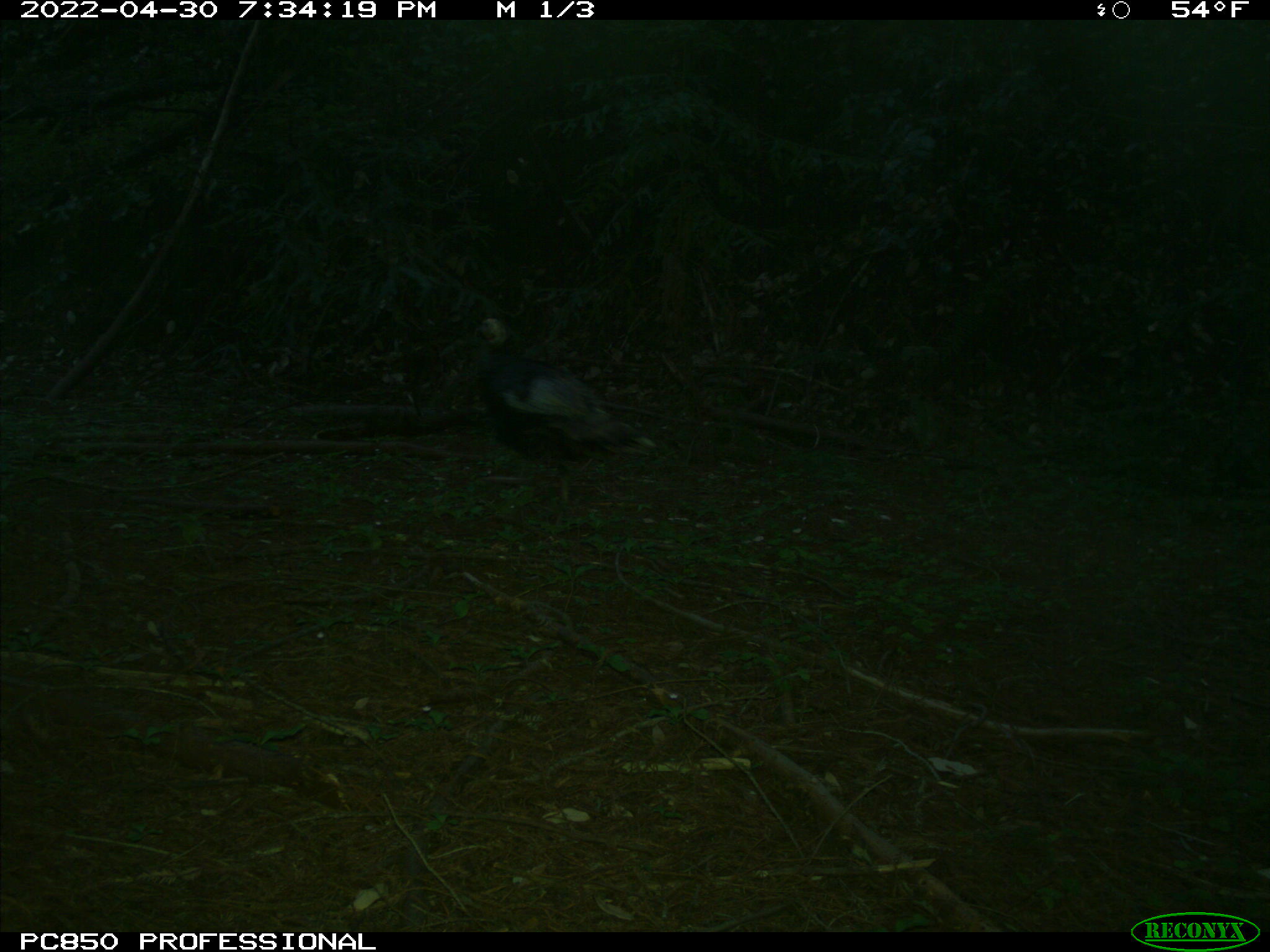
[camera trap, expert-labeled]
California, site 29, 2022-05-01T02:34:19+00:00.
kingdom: Animalia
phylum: Chordata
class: Aves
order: Galliformes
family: Phasianidae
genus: Meleagris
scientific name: Meleagris gallopavo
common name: turkey